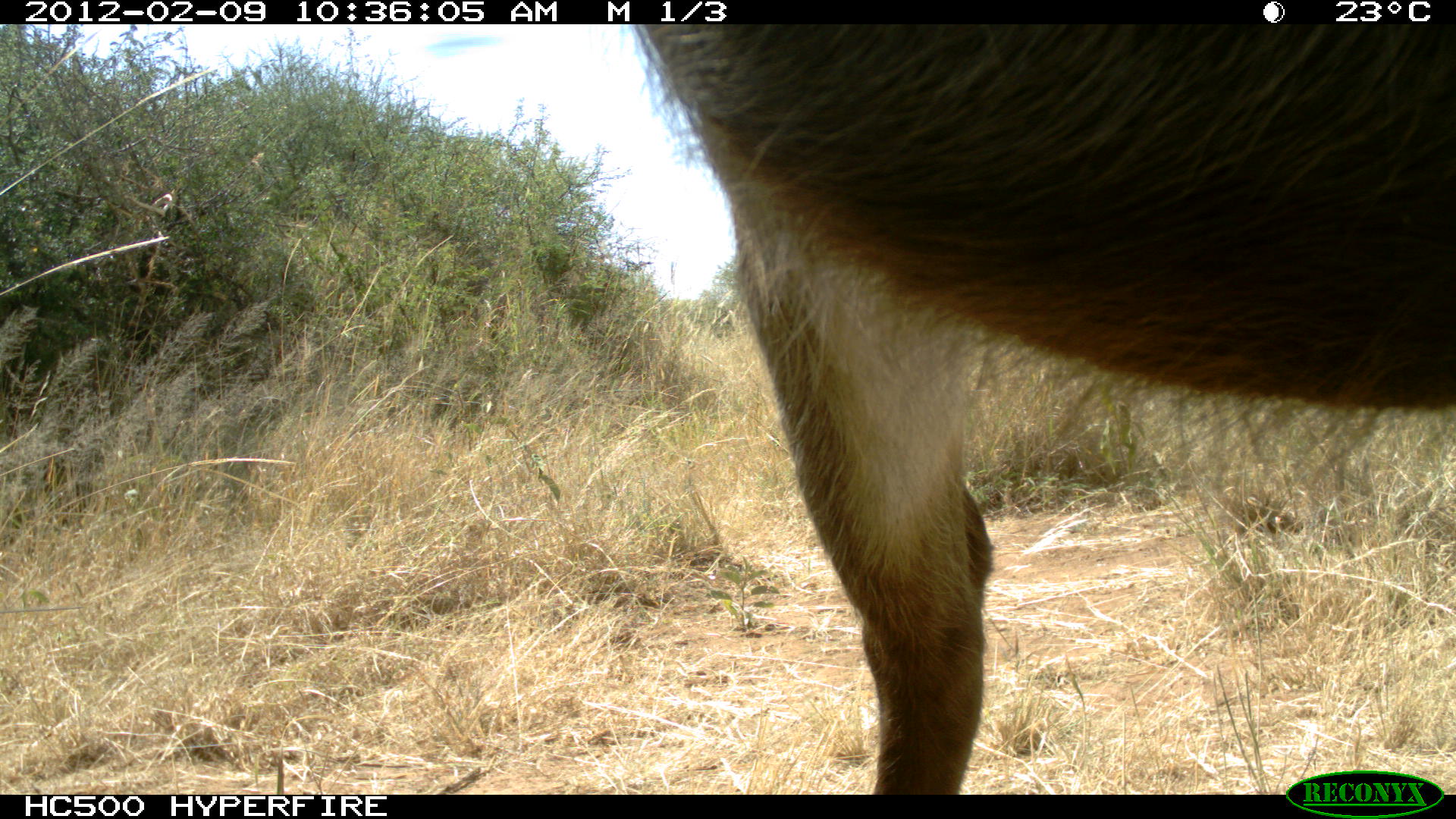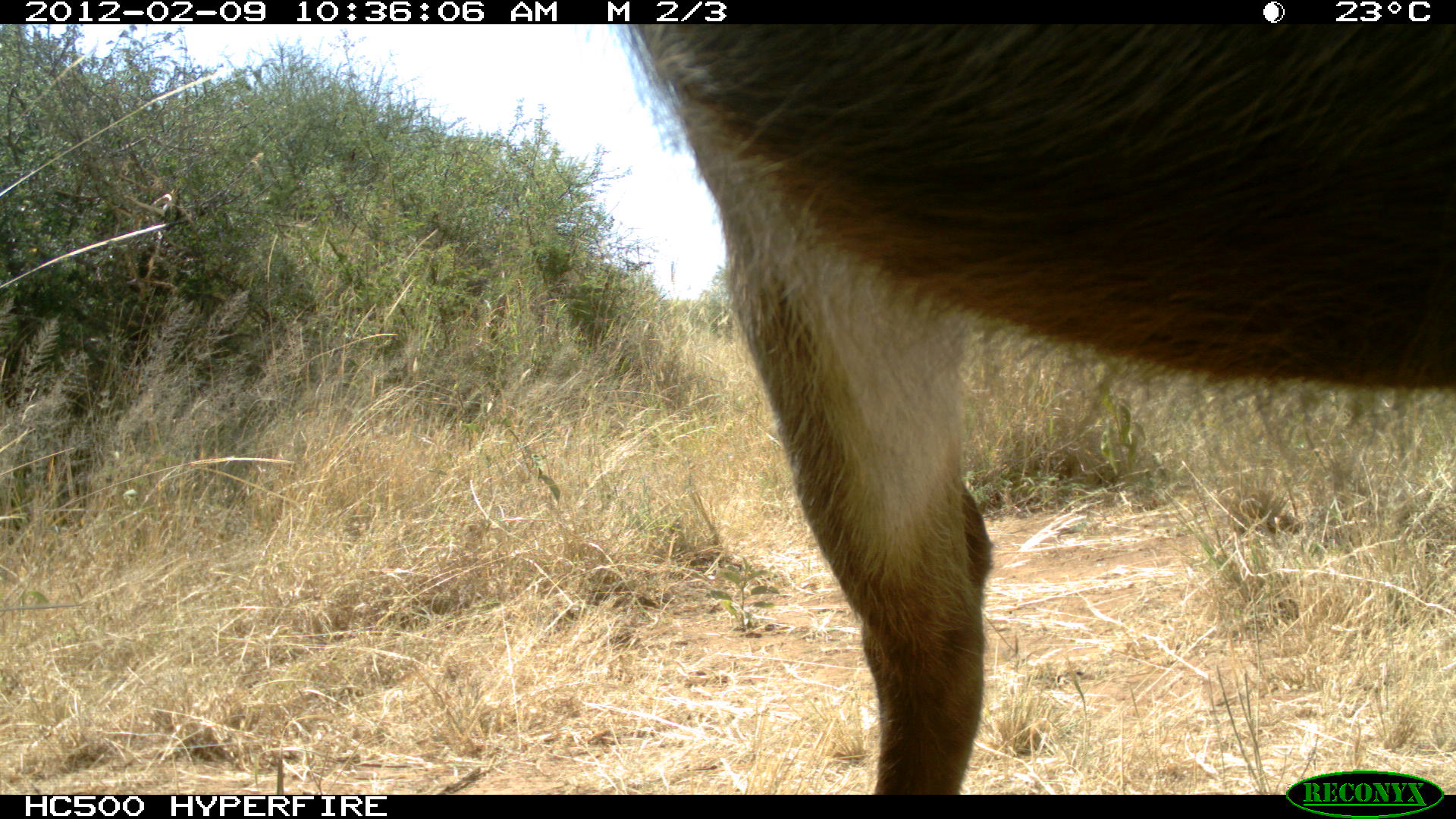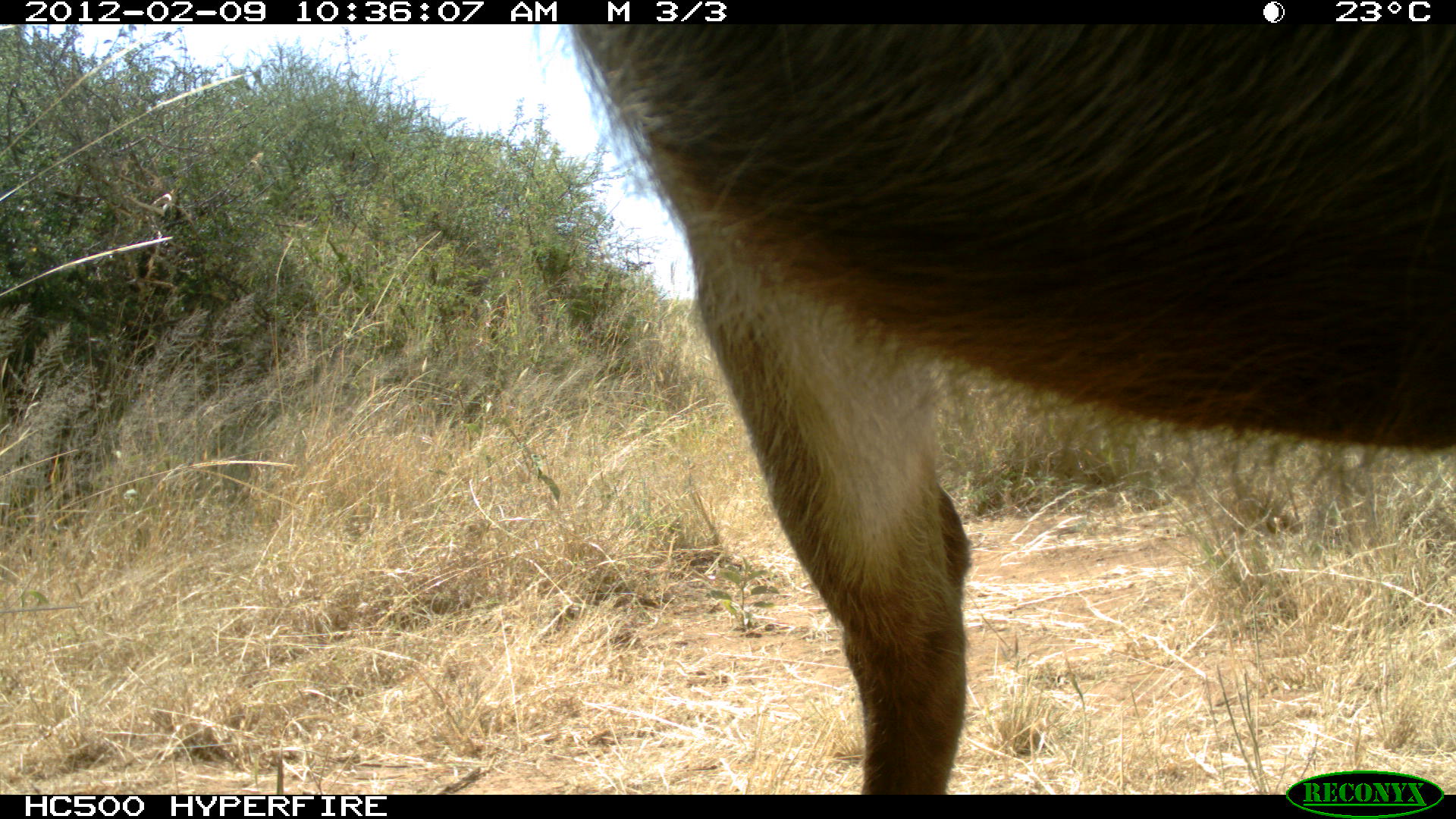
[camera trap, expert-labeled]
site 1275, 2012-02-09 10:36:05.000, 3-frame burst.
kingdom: Animalia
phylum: Chordata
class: Mammalia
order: Artiodactyla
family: Bovidae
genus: Kobus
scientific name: Kobus ellipsiprymnus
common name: waterbuck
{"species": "Kobus ellipsiprymnus (waterbuck)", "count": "1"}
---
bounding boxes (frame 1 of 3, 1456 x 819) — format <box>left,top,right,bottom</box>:
kobus ellipsiprymnus: <box>626,24,1454,791</box>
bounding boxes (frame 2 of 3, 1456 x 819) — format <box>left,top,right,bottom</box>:
kobus ellipsiprymnus: <box>616,22,1455,794</box>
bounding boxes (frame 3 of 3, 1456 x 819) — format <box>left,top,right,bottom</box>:
kobus ellipsiprymnus: <box>567,25,1450,795</box>